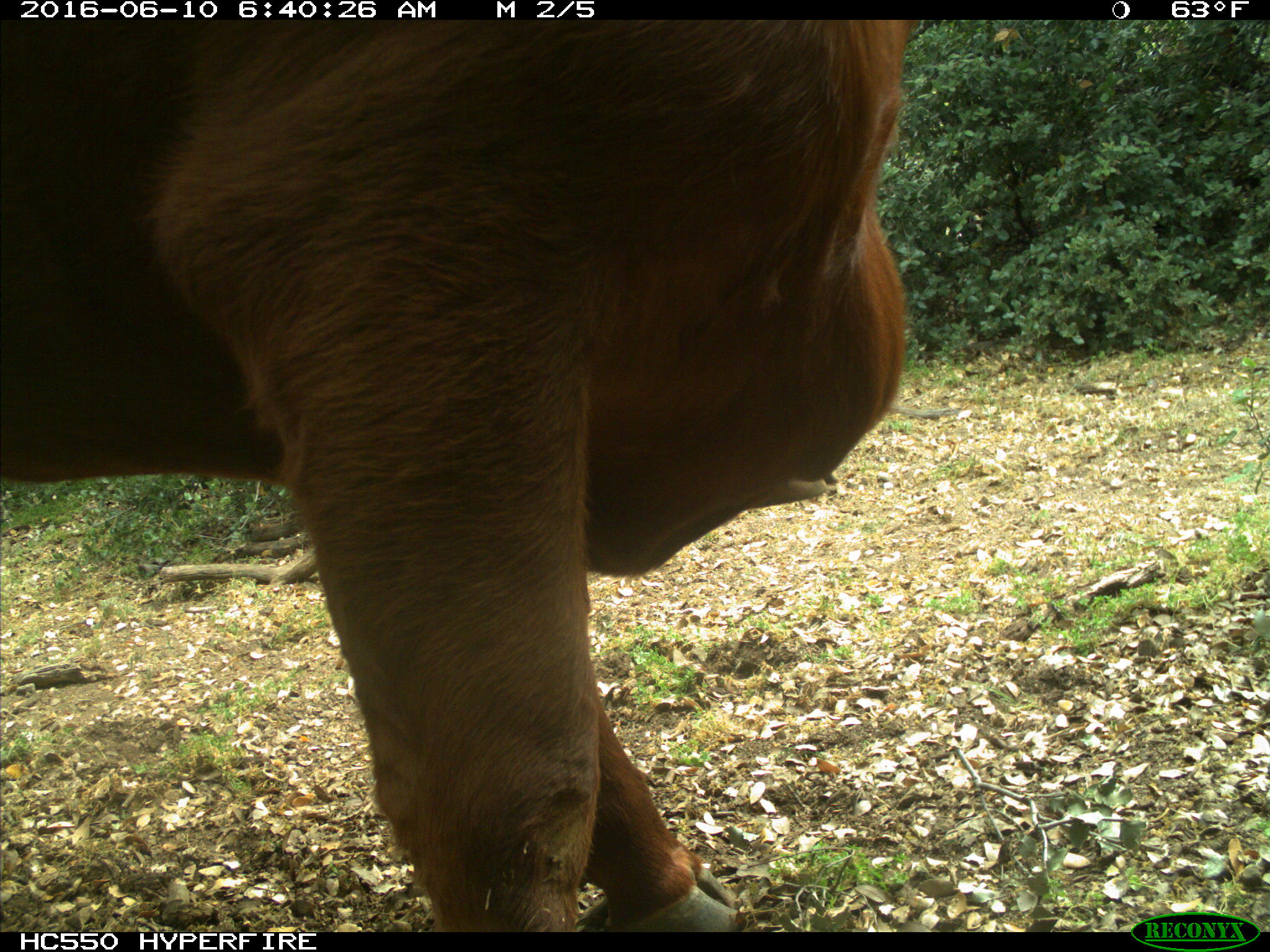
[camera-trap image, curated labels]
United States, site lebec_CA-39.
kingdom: Animalia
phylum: Chordata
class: Mammalia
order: Artiodactyla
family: Bovidae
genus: Bos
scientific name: Bos taurus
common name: domestic cow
Bos taurus (domestic cow).